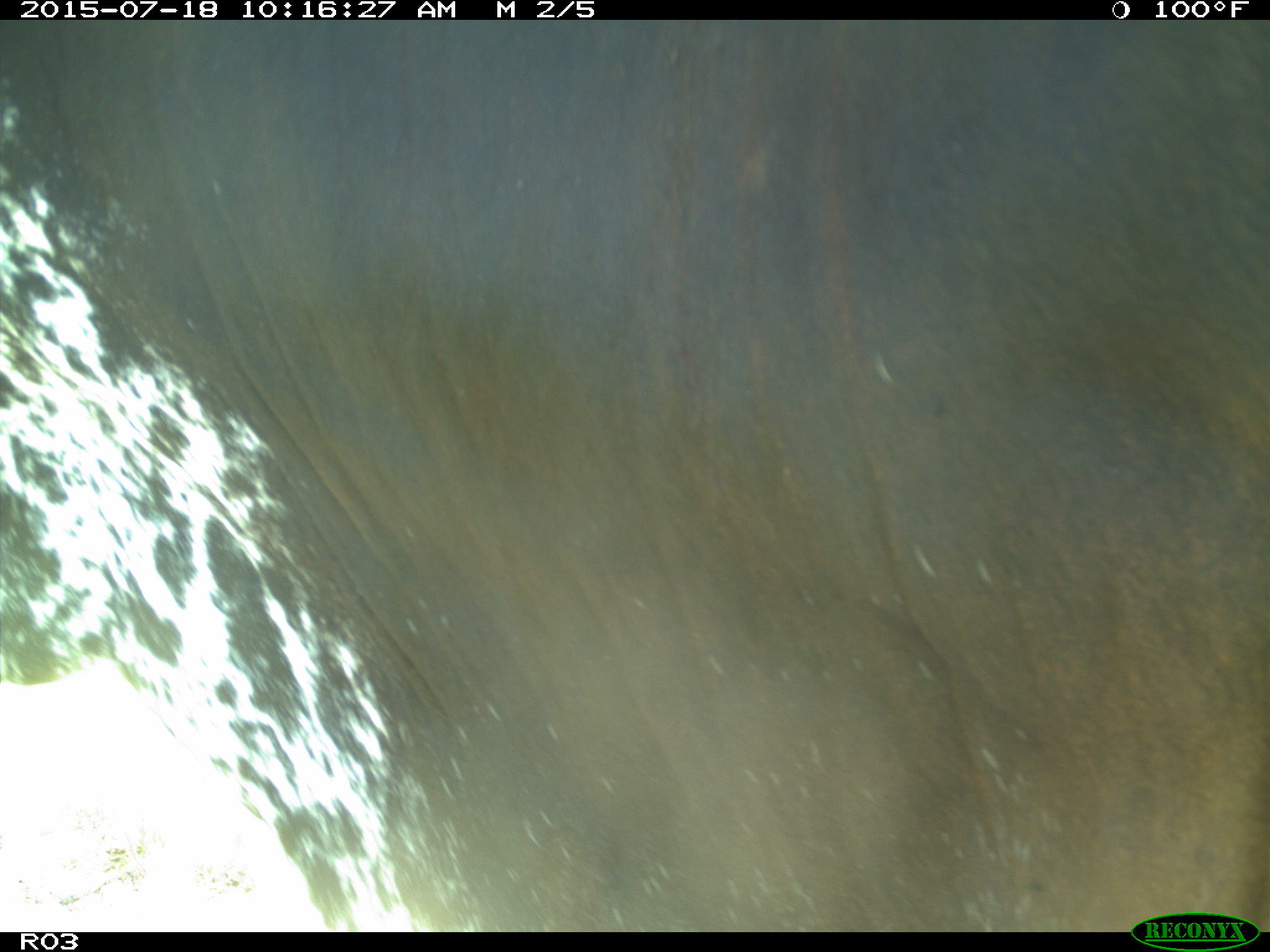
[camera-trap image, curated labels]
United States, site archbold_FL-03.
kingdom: Animalia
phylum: Chordata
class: Mammalia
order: Artiodactyla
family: Bovidae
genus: Bos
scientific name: Bos taurus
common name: domestic cow